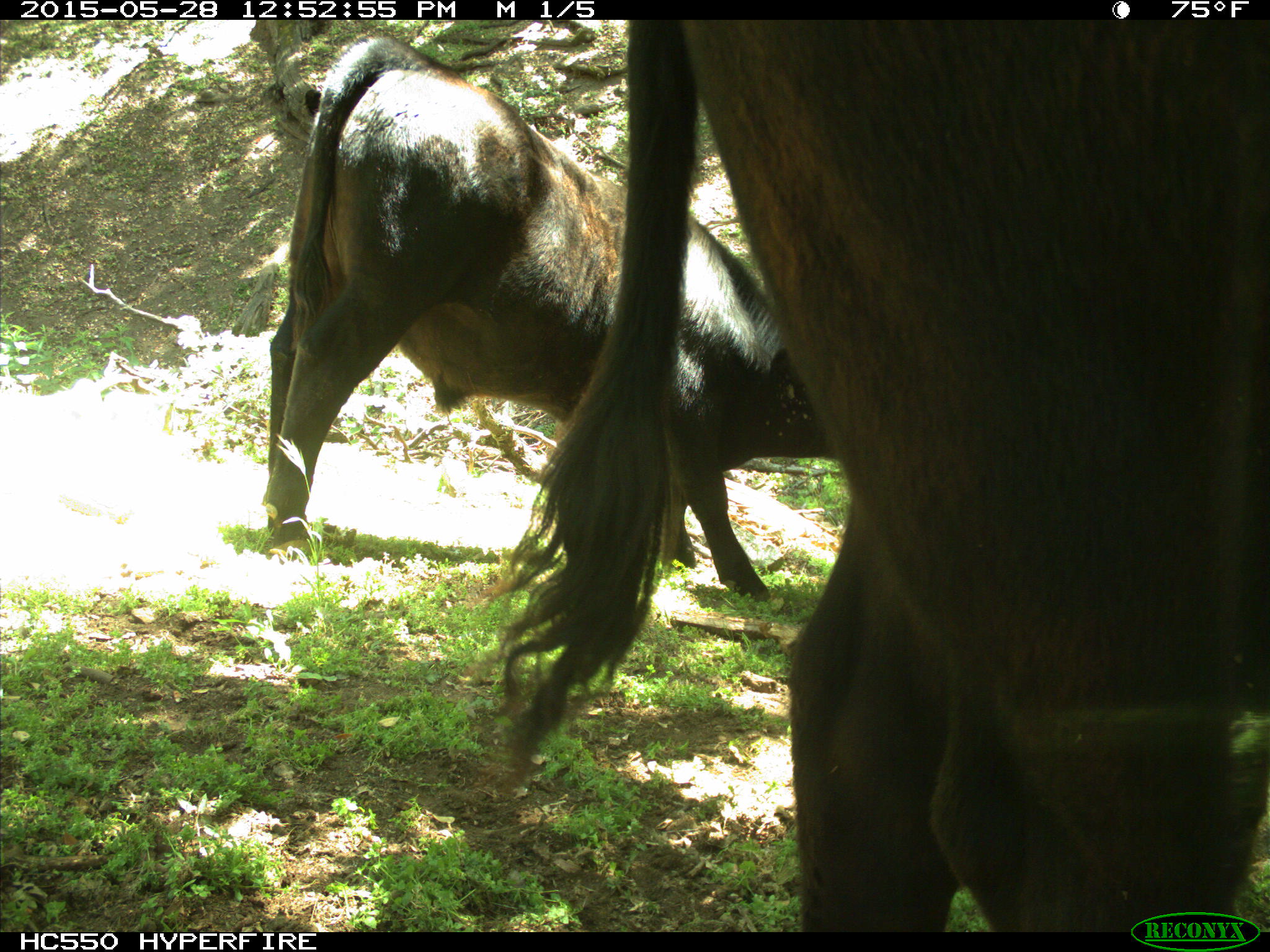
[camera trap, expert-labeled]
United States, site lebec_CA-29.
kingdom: Animalia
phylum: Chordata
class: Mammalia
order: Artiodactyla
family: Bovidae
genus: Bos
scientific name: Bos taurus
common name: domestic cow